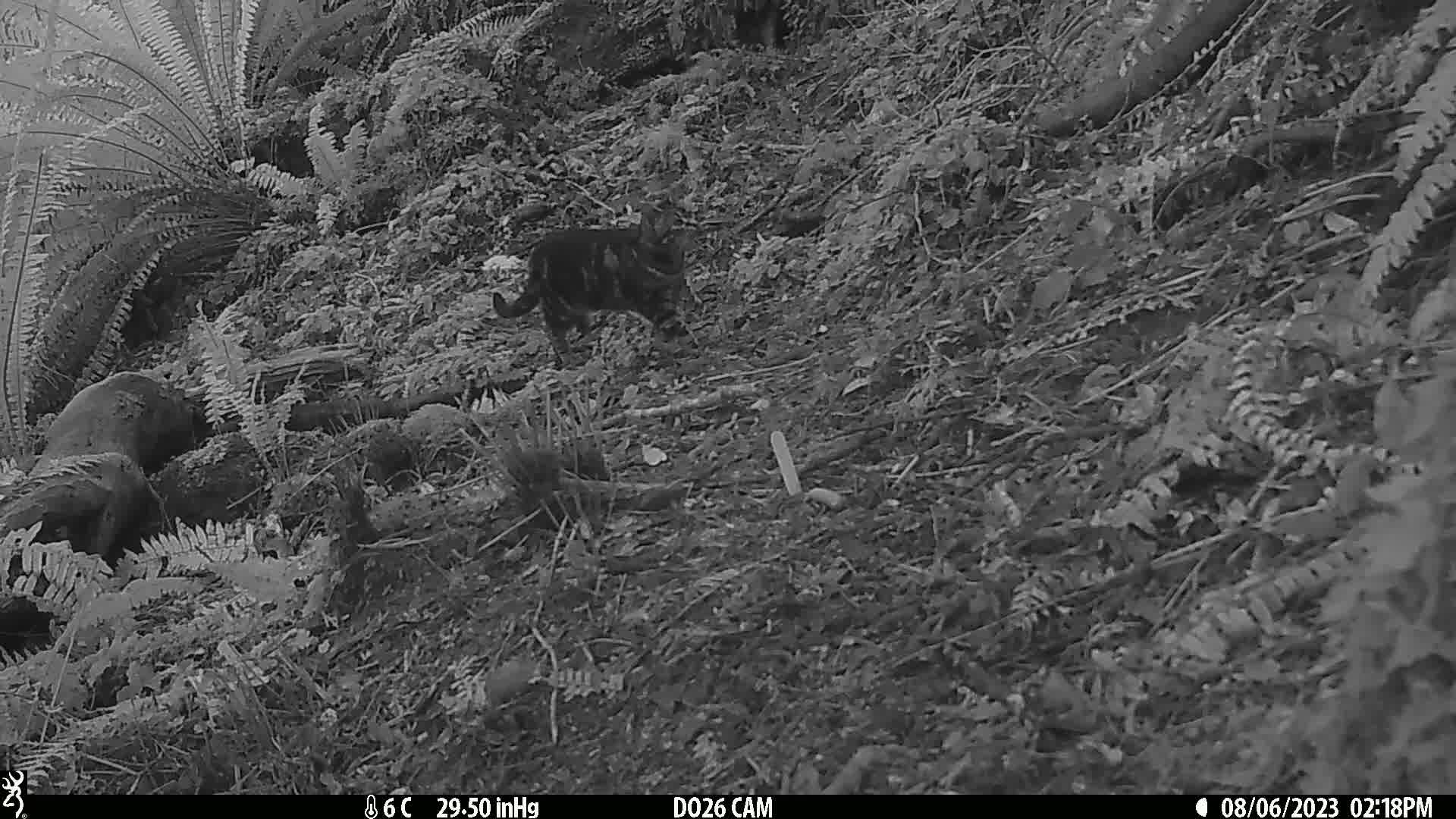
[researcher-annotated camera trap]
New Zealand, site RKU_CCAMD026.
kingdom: Animalia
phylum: Chordata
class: Mammalia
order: Carnivora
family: Felidae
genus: Felis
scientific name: Felis catus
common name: domestic cat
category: cat